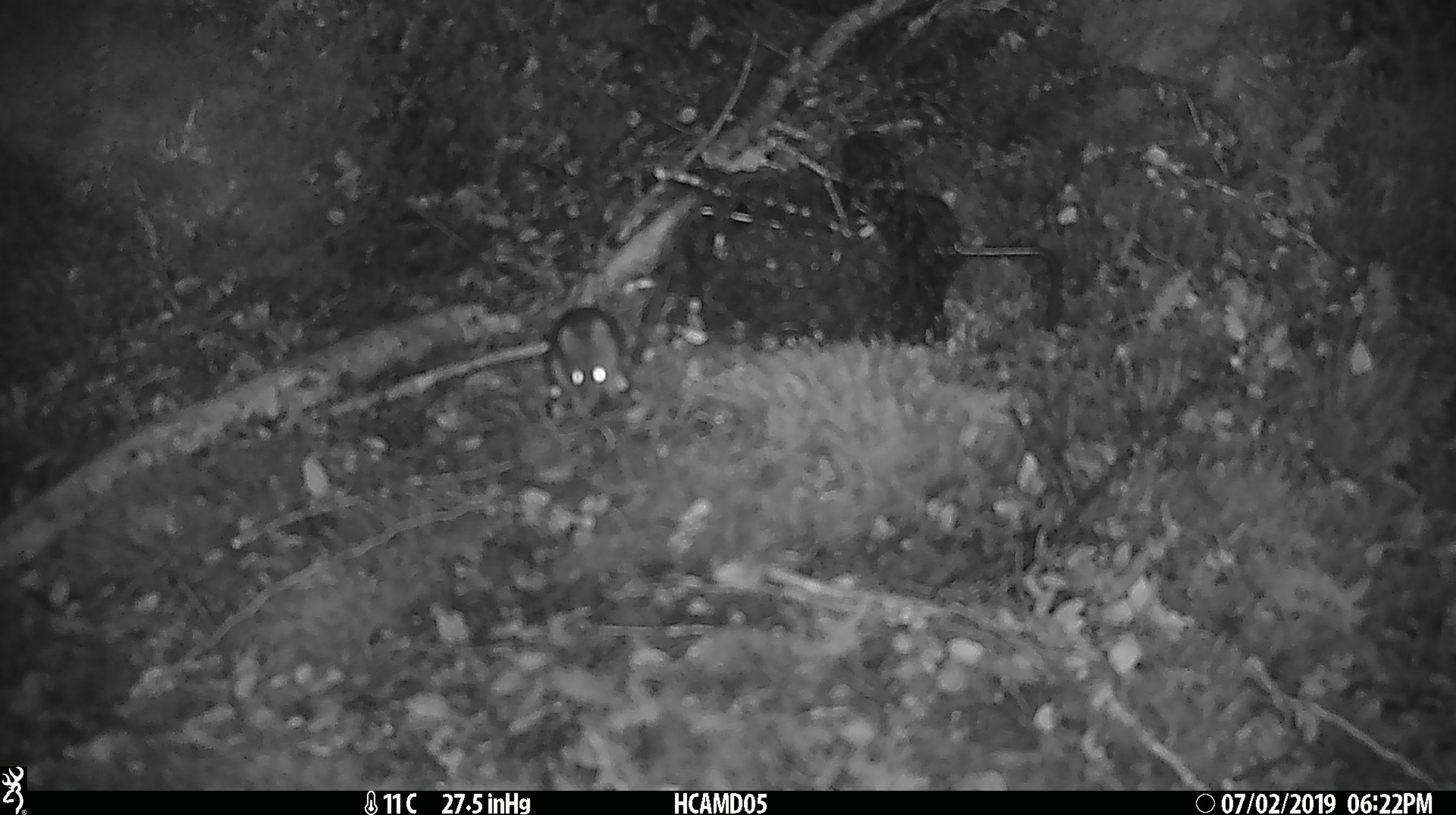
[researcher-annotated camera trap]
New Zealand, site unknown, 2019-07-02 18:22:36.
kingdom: Animalia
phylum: Chordata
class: Mammalia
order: Rodentia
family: Muridae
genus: Mus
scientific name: Mus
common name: mouse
Mouse (Mus).